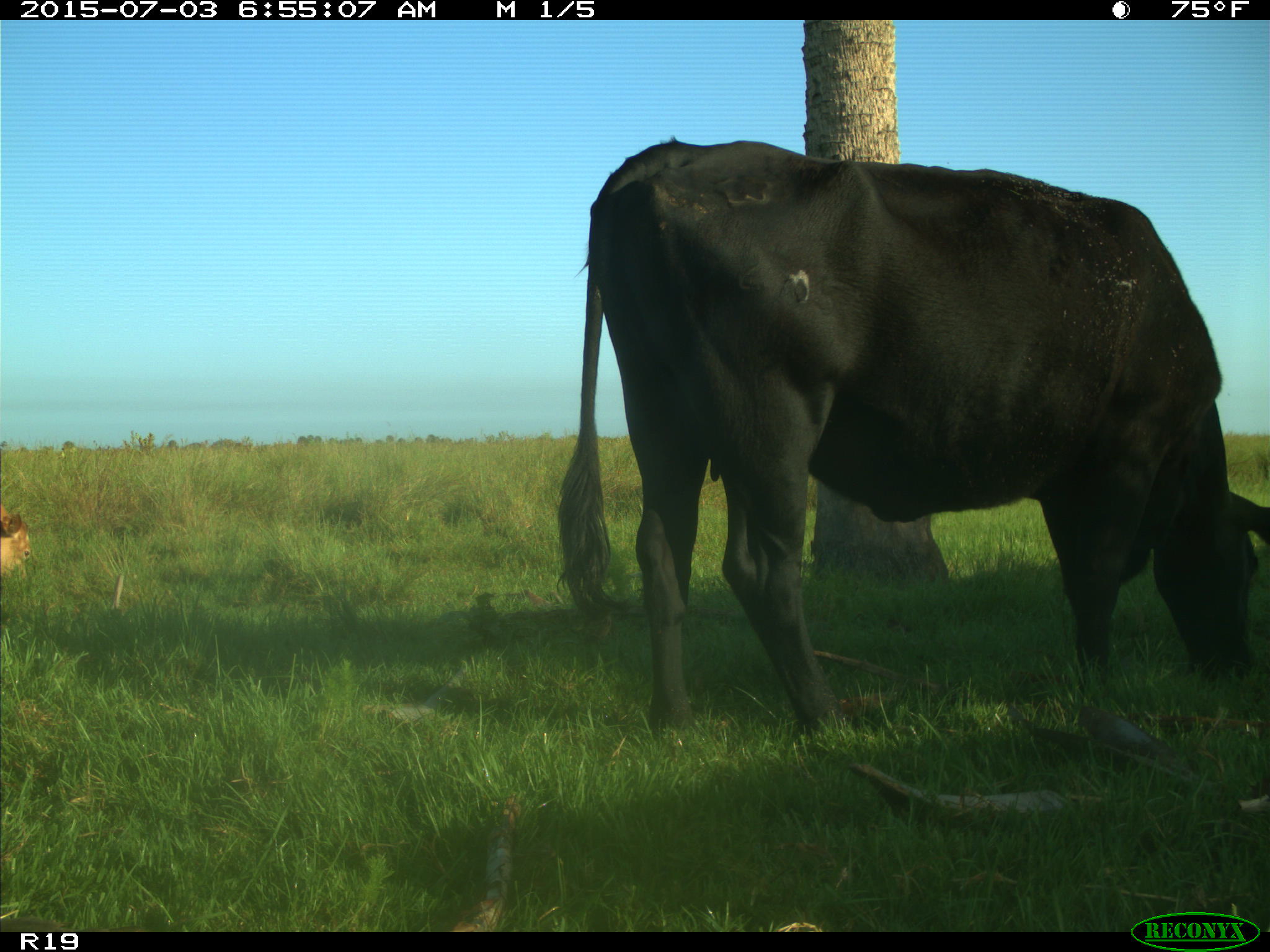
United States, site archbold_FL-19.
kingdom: Animalia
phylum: Chordata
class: Mammalia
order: Artiodactyla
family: Bovidae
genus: Bos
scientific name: Bos taurus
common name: domestic cow